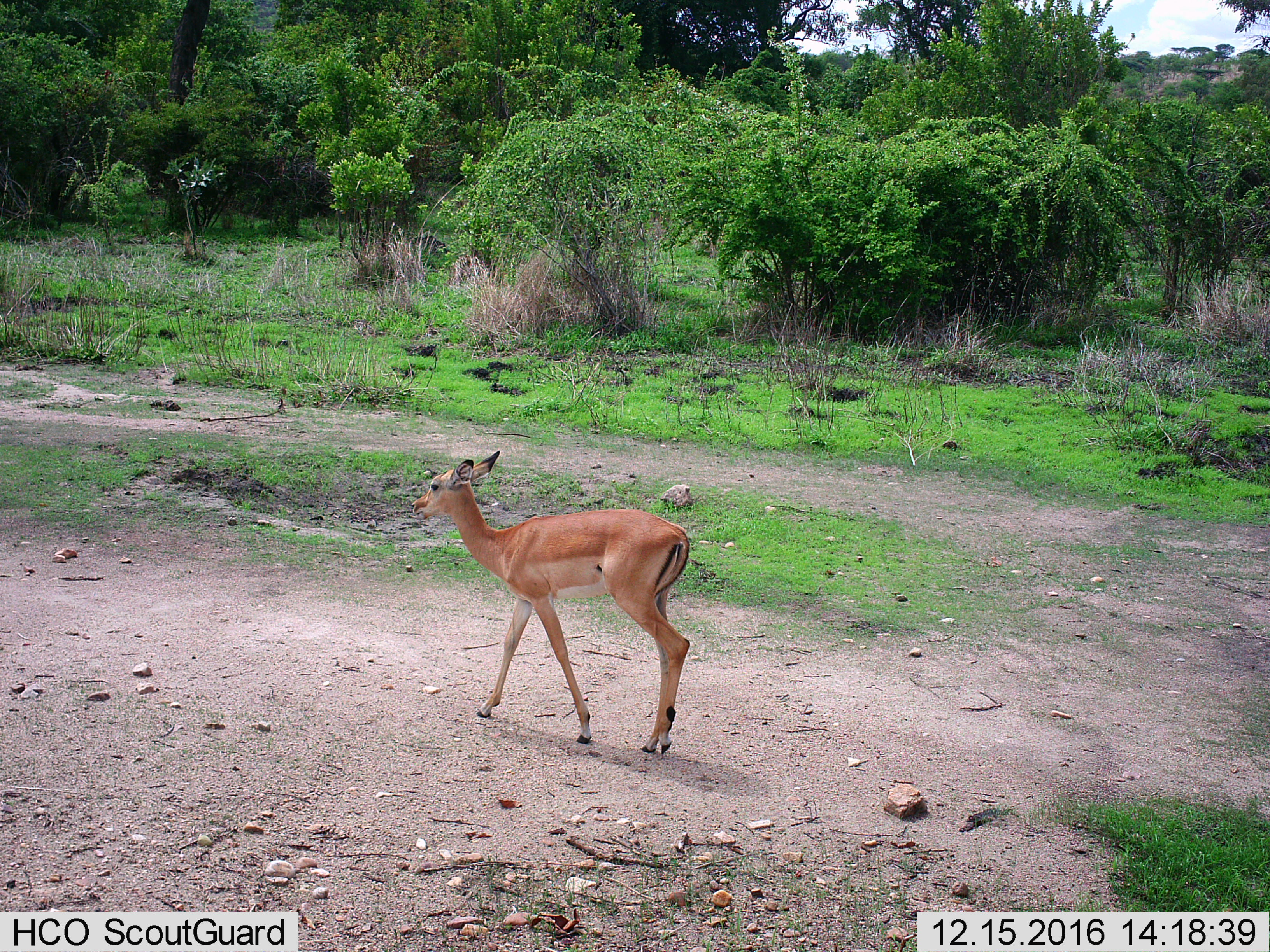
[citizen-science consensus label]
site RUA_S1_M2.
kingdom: Animalia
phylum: Chordata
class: Mammalia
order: Artiodactyla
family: Bovidae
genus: Aepyceros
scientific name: Aepyceros melampus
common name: impala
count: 1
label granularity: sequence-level